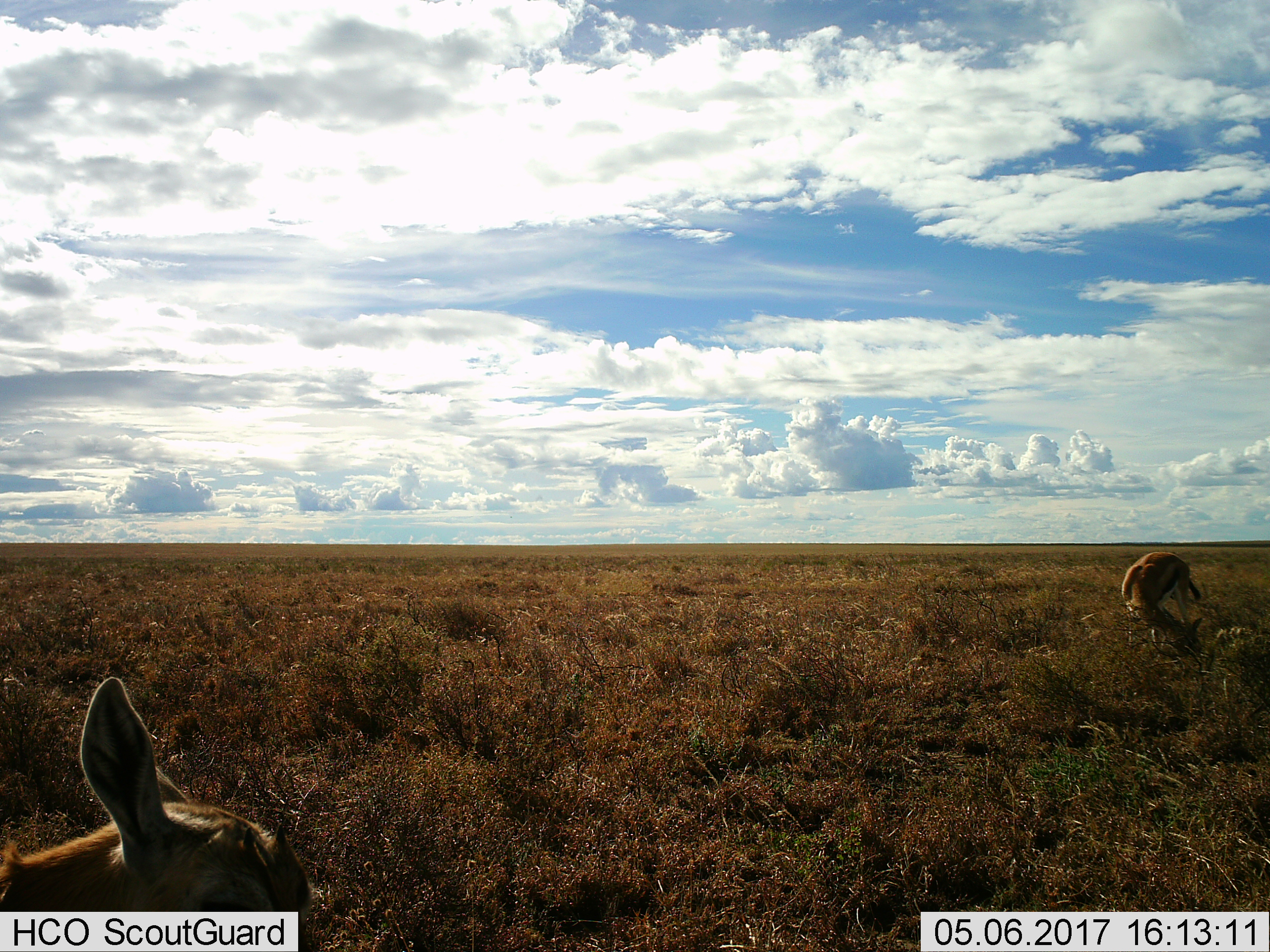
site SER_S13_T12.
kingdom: Animalia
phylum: Chordata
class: Mammalia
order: Artiodactyla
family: Bovidae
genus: Eudorcas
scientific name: Eudorcas thomsonii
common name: thomson's gazelle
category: gazellethomsons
Gazellethomsons (thomson's gazelle) (Eudorcas thomsonii), count 2. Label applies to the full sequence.